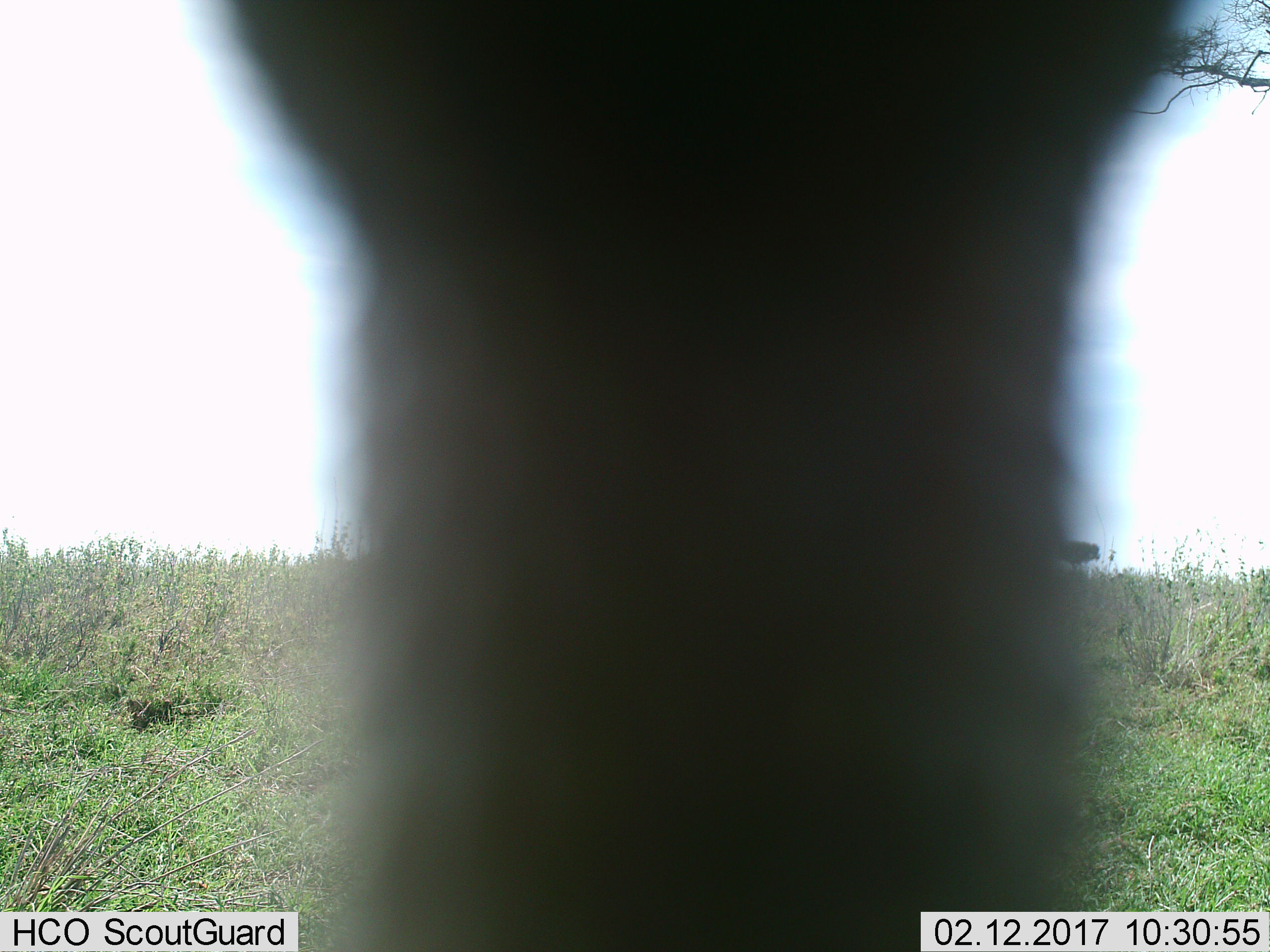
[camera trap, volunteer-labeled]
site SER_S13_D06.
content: unidentified animal